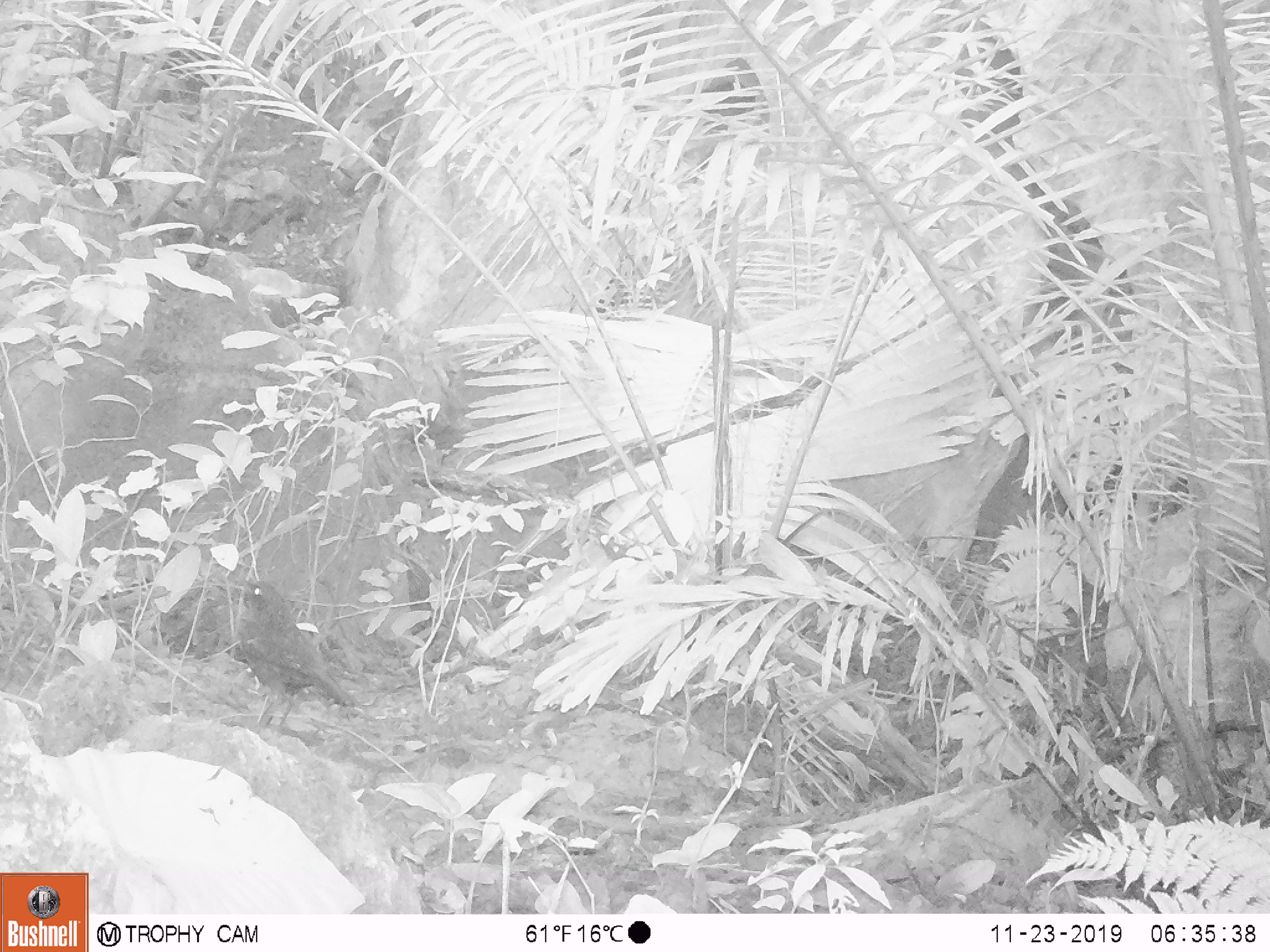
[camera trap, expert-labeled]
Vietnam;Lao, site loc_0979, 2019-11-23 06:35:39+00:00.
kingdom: Animalia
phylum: Chordata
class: Aves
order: Passeriformes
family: Muscicapidae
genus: Myophonus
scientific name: Myophonus caeruleus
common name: blue whistling thrush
Blue whistling thrush (Myophonus caeruleus). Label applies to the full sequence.